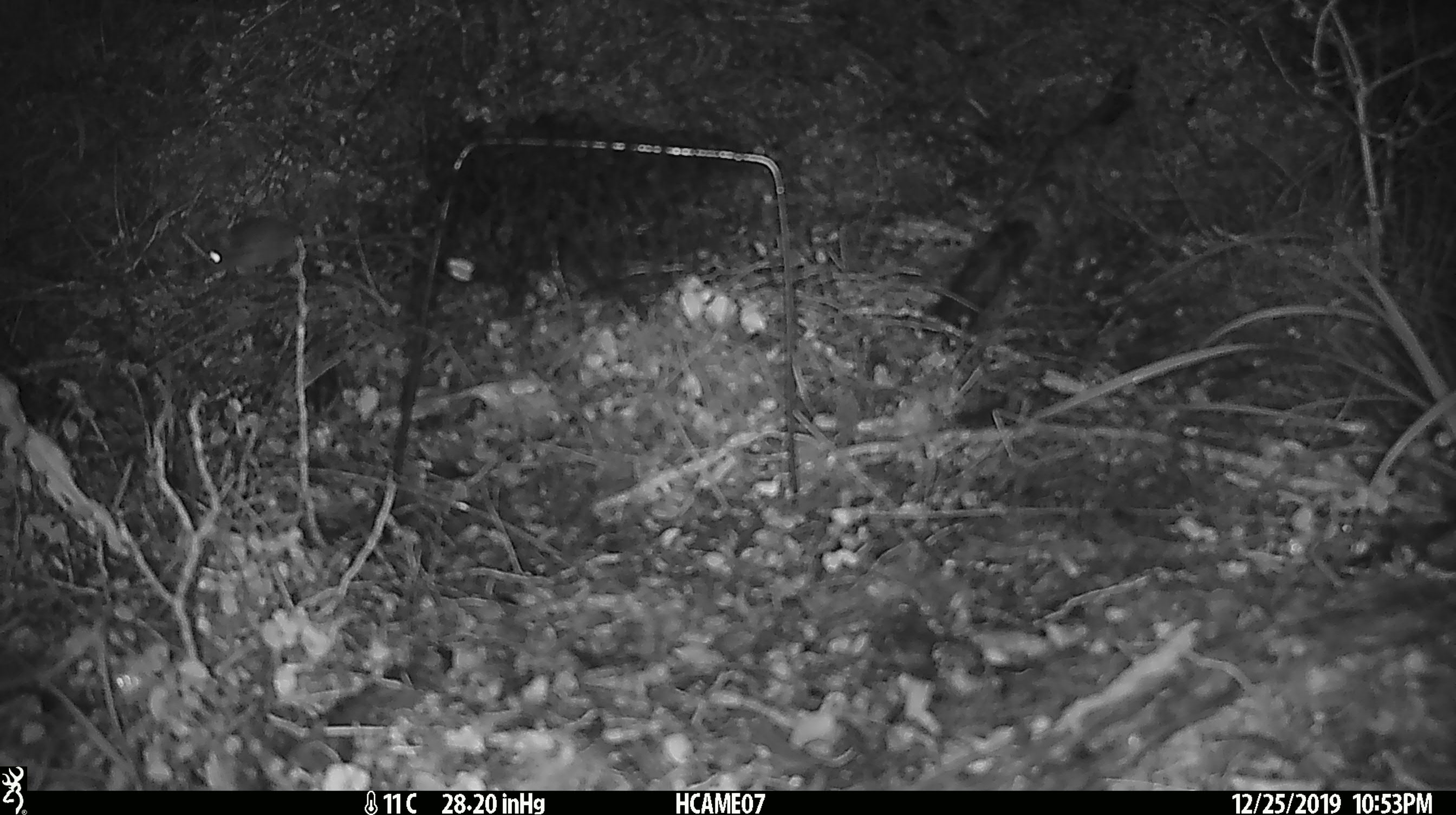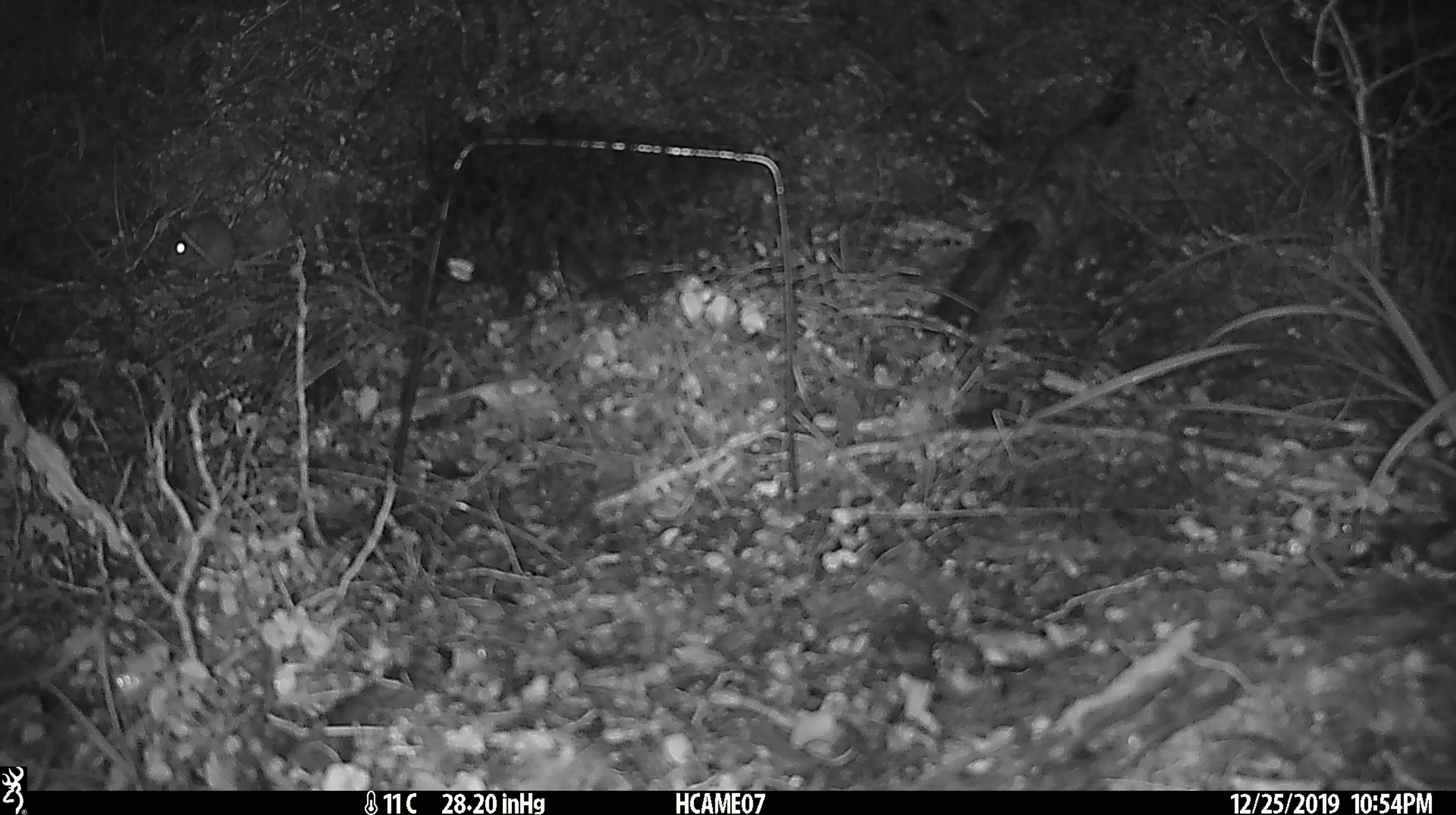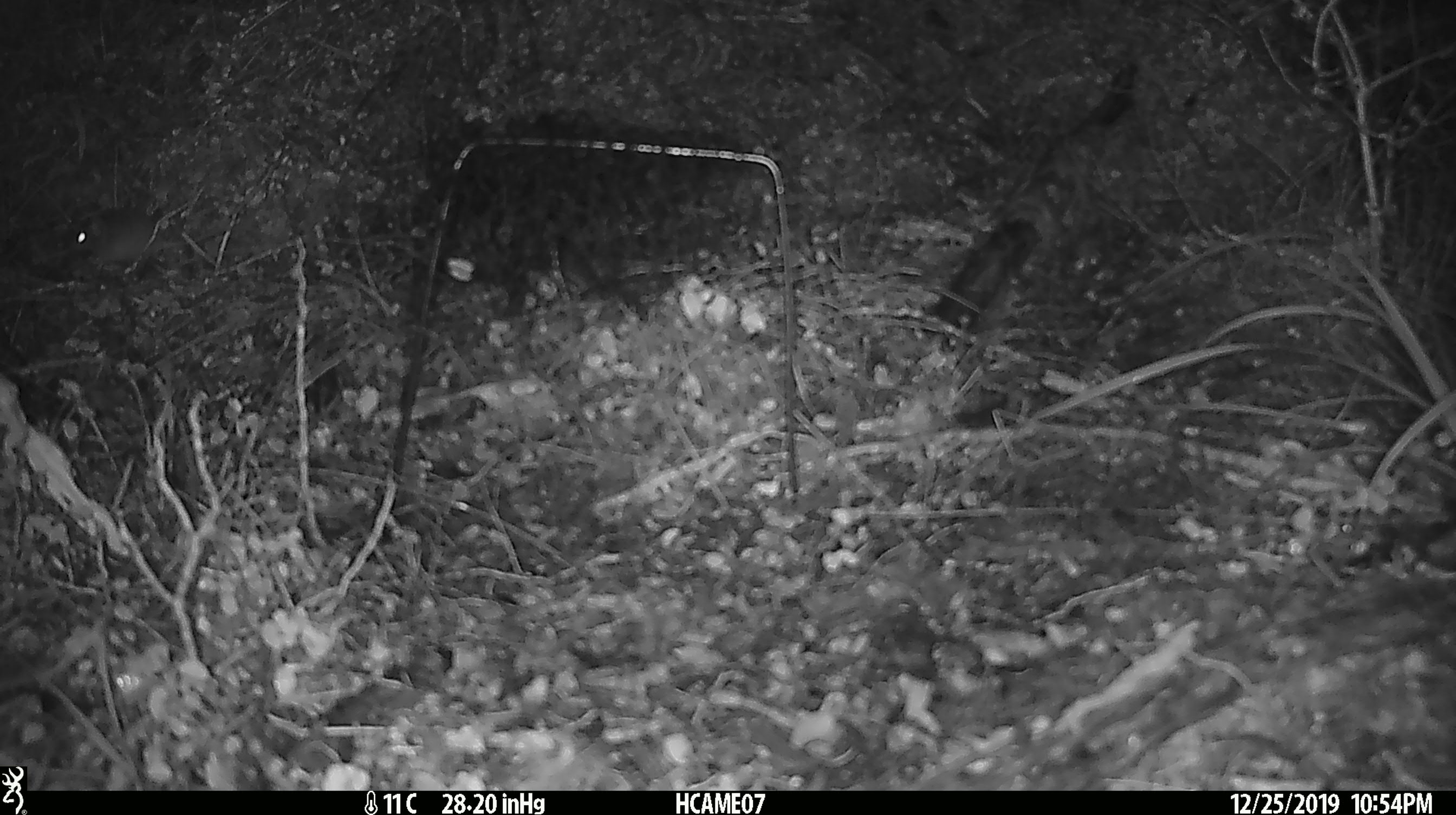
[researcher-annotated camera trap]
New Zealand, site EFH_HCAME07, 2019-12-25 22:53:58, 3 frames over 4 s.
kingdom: Animalia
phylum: Chordata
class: Mammalia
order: Rodentia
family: Muridae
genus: Mus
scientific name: Mus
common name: mouse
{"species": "mouse (Mus)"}